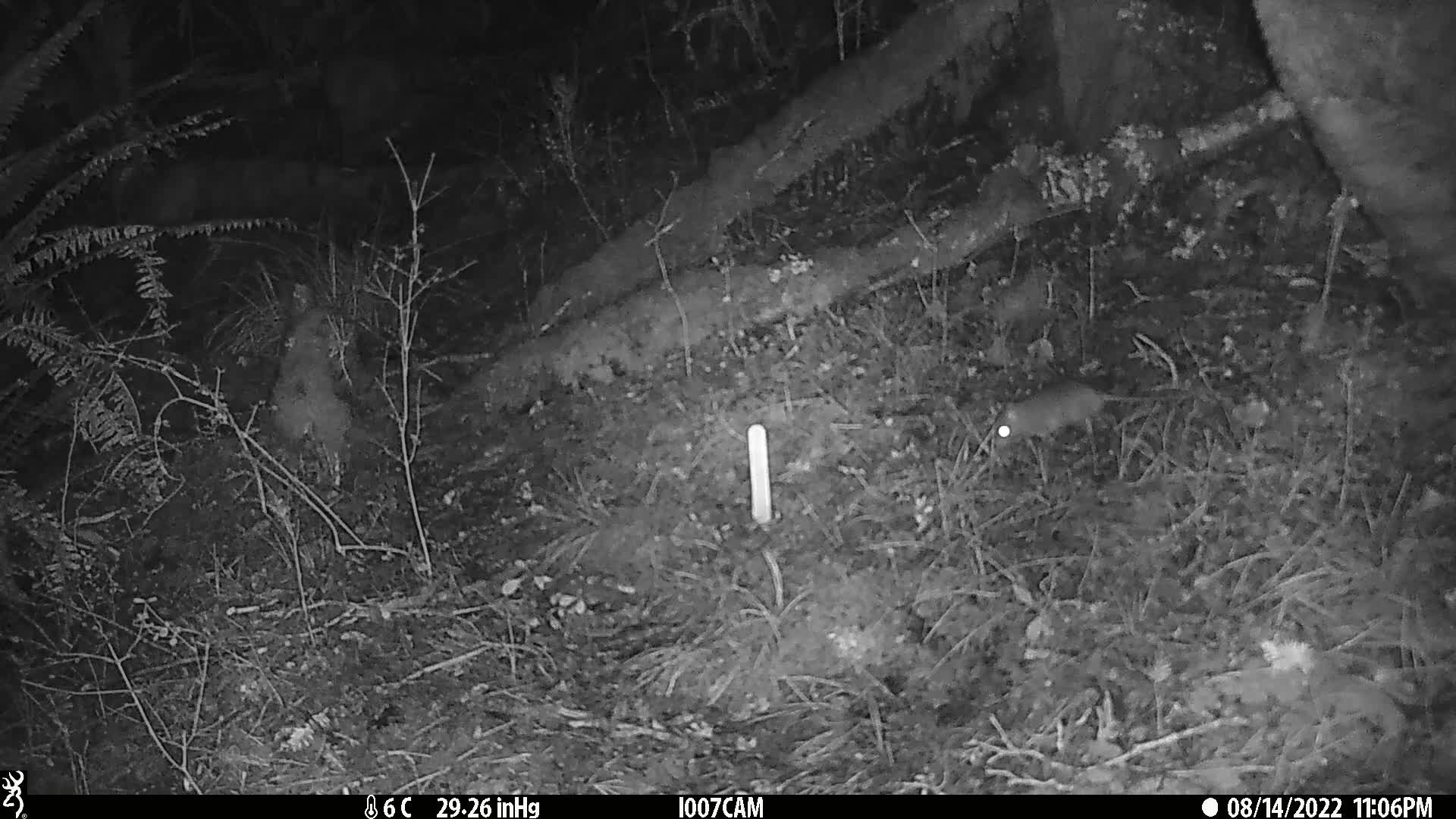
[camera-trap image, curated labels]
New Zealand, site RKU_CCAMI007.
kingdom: Animalia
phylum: Chordata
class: Mammalia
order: Rodentia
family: Muridae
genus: Rattus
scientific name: Rattus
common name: rat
Rat (Rattus).